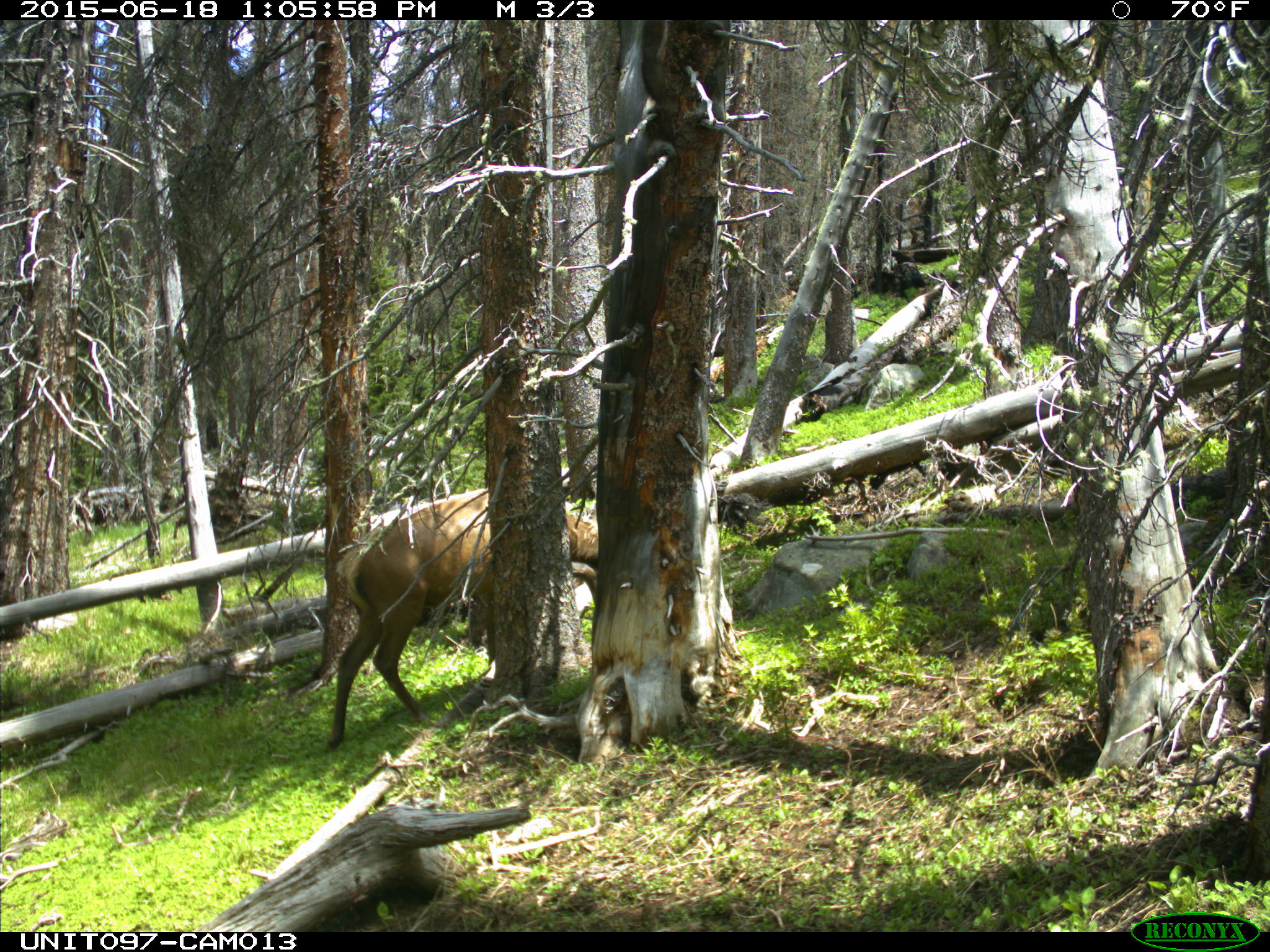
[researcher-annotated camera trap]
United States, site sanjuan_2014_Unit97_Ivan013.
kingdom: Animalia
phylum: Chordata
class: Mammalia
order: Artiodactyla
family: Cervidae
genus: Cervus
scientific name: Cervus elaphus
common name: red deer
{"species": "Cervus elaphus (red deer)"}